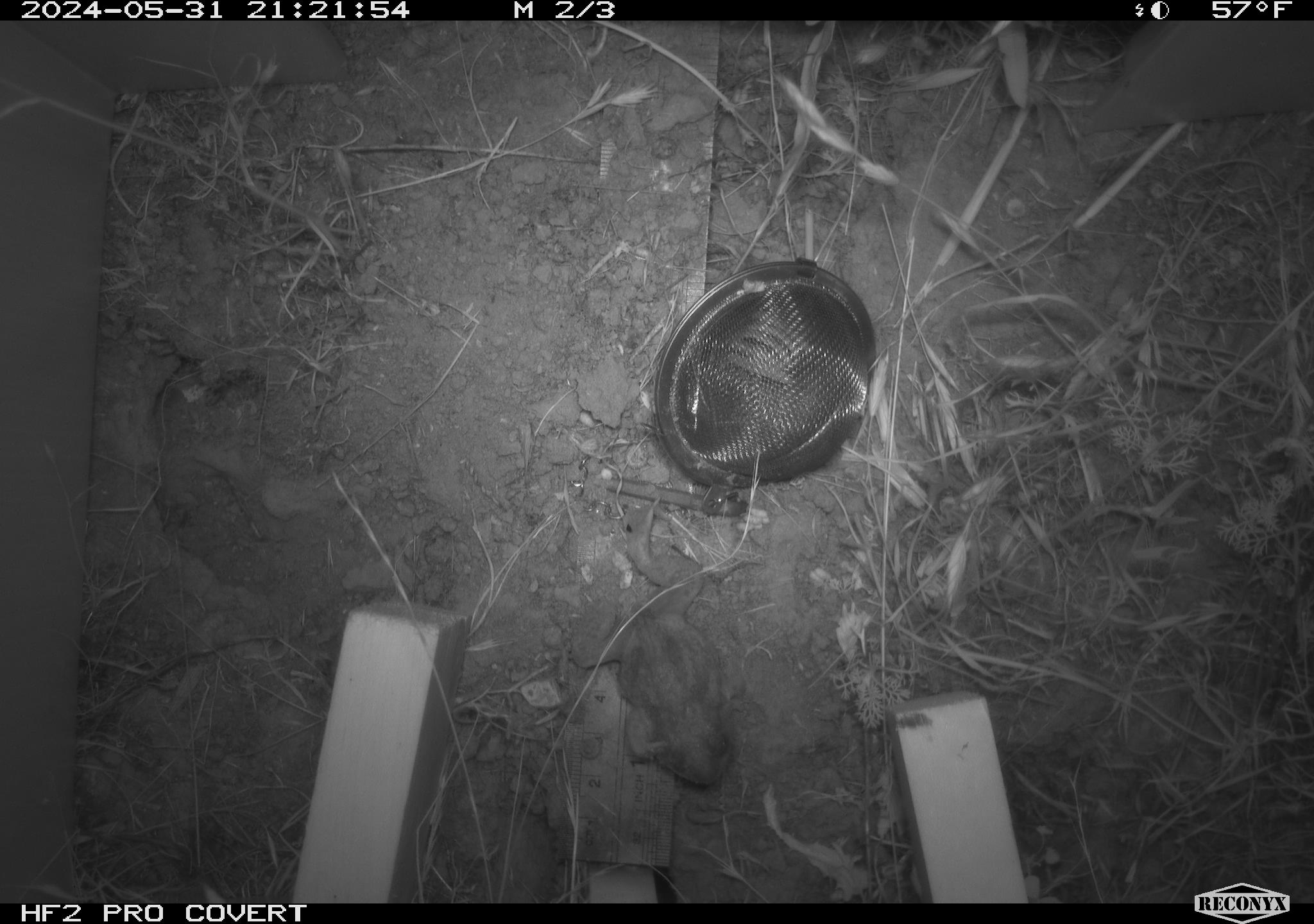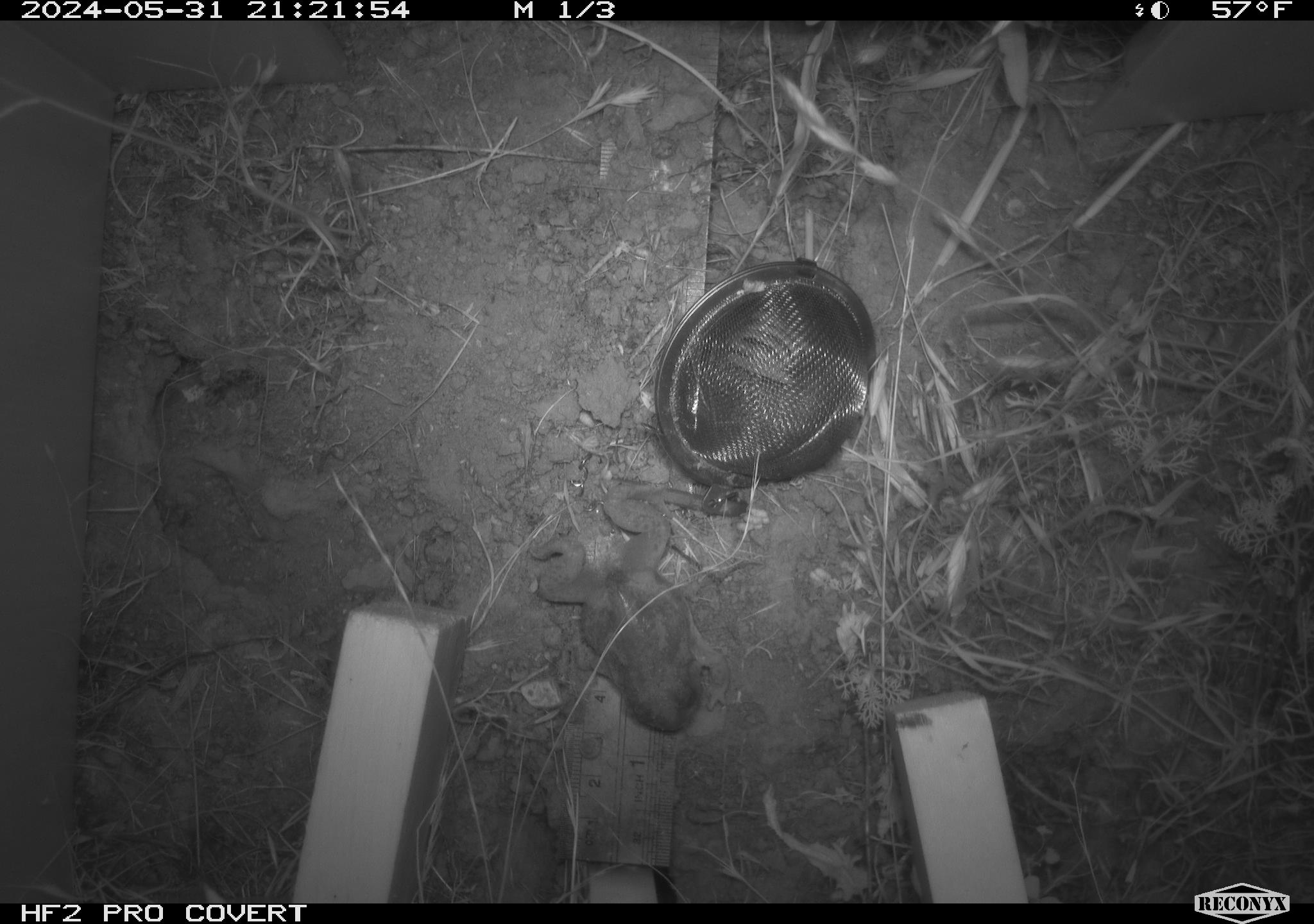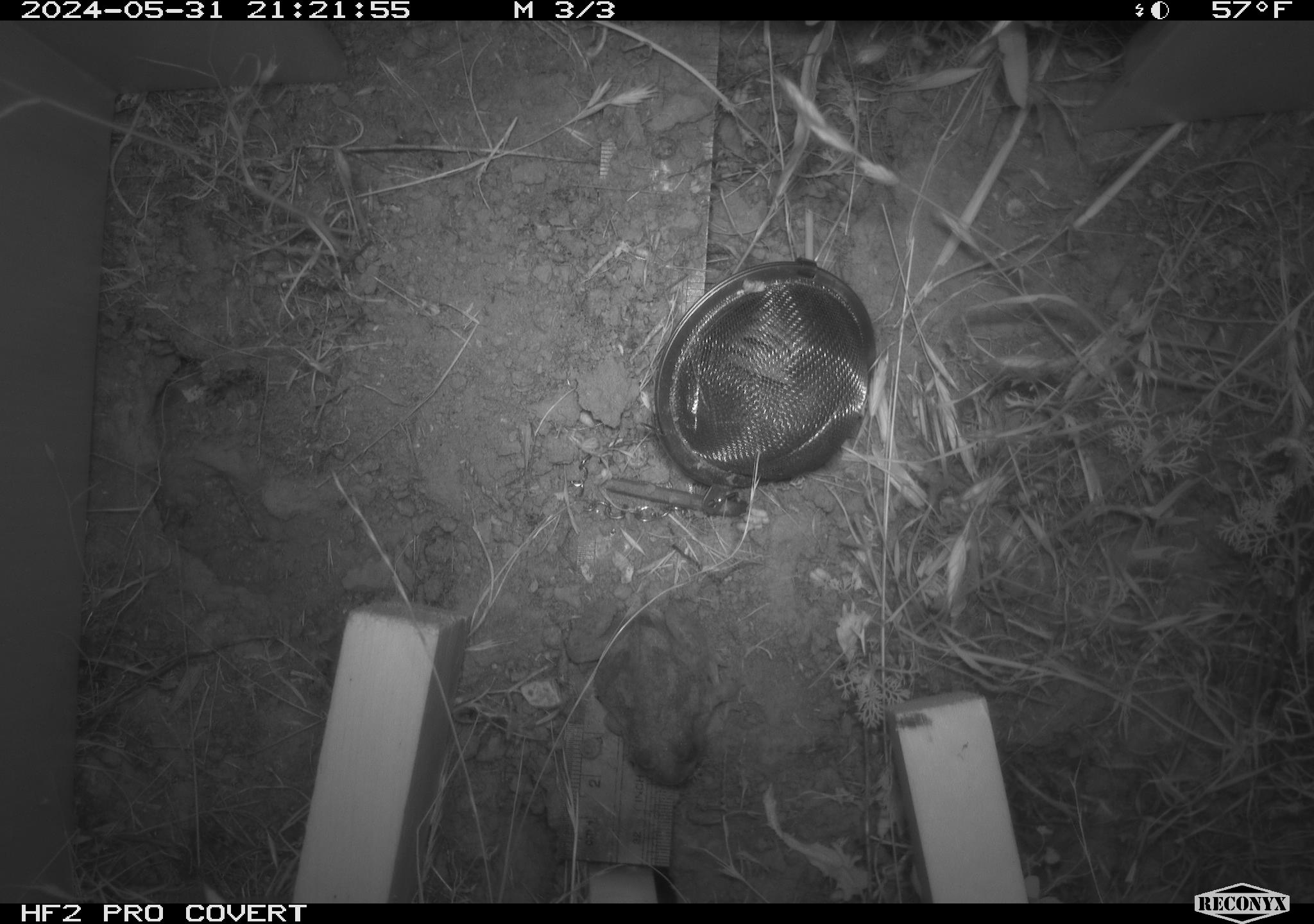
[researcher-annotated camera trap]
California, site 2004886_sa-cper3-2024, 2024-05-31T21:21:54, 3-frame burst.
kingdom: Animalia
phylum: Chordata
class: Amphibia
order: Anura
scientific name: Anura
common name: frogs